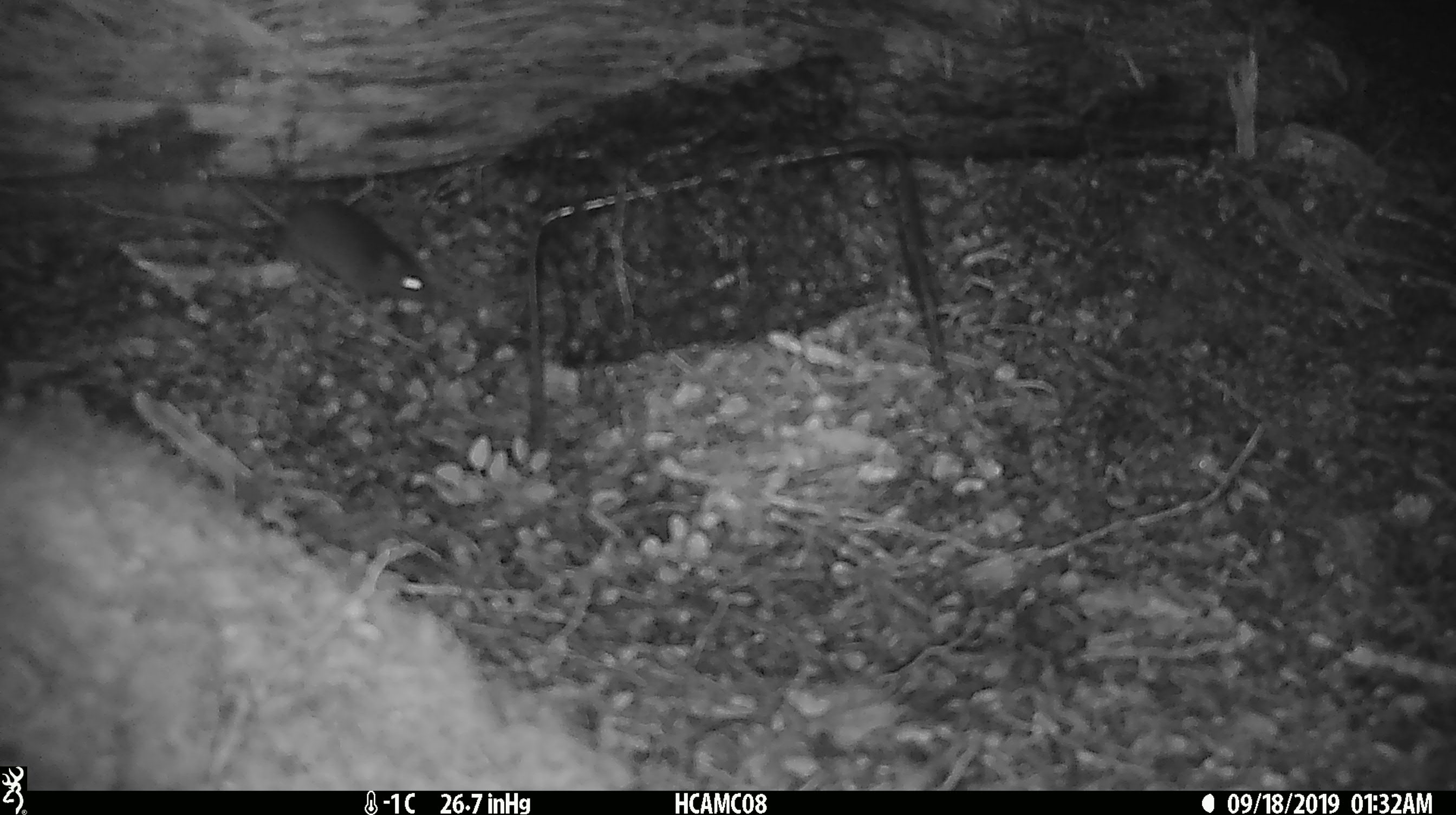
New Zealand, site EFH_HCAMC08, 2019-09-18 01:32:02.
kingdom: Animalia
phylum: Chordata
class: Mammalia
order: Rodentia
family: Muridae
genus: Mus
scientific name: Mus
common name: mouse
Mouse (Mus).